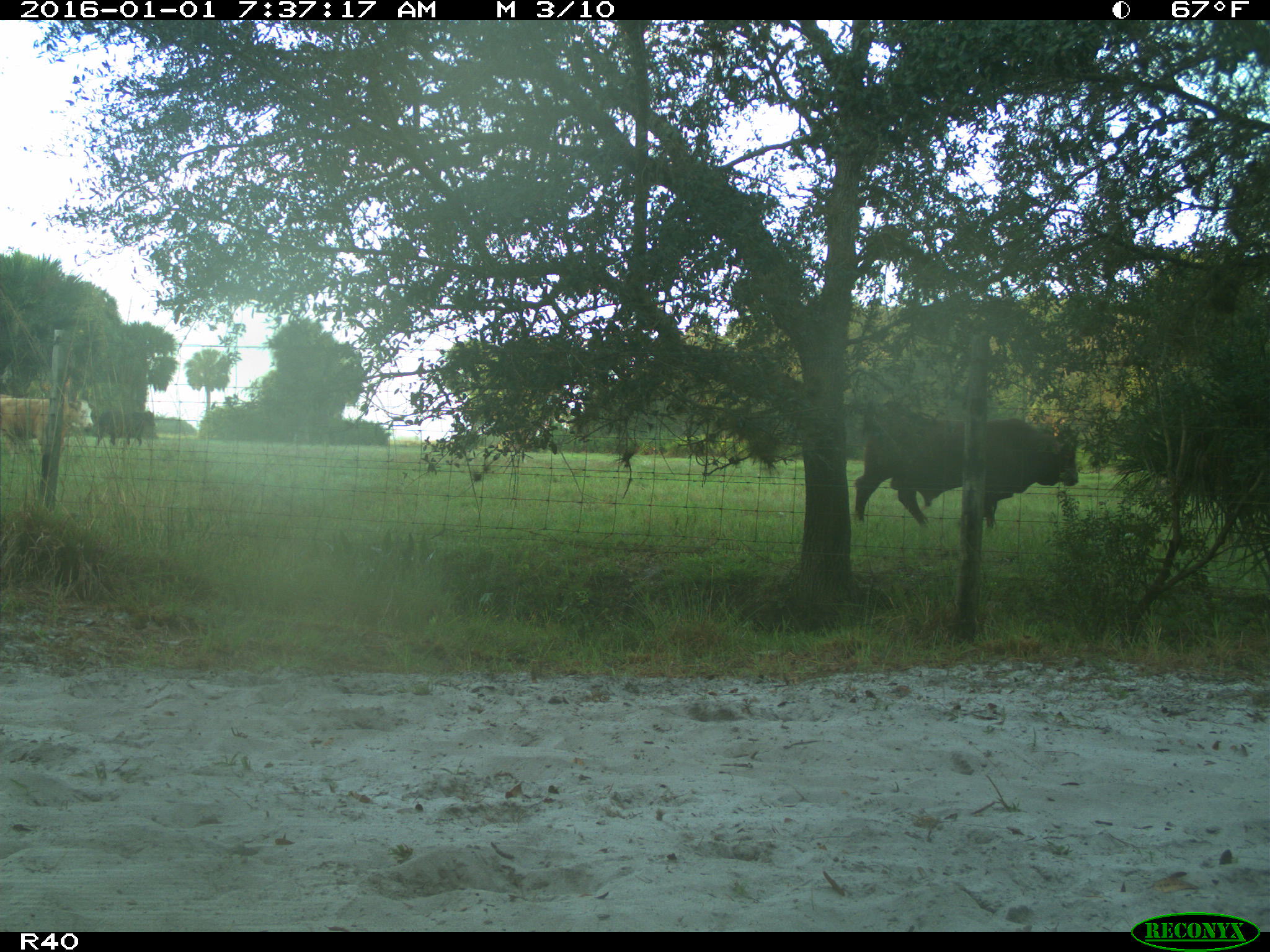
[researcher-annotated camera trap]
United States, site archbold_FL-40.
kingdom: Animalia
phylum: Chordata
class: Mammalia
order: Artiodactyla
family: Bovidae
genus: Bos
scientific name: Bos taurus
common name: domestic cow